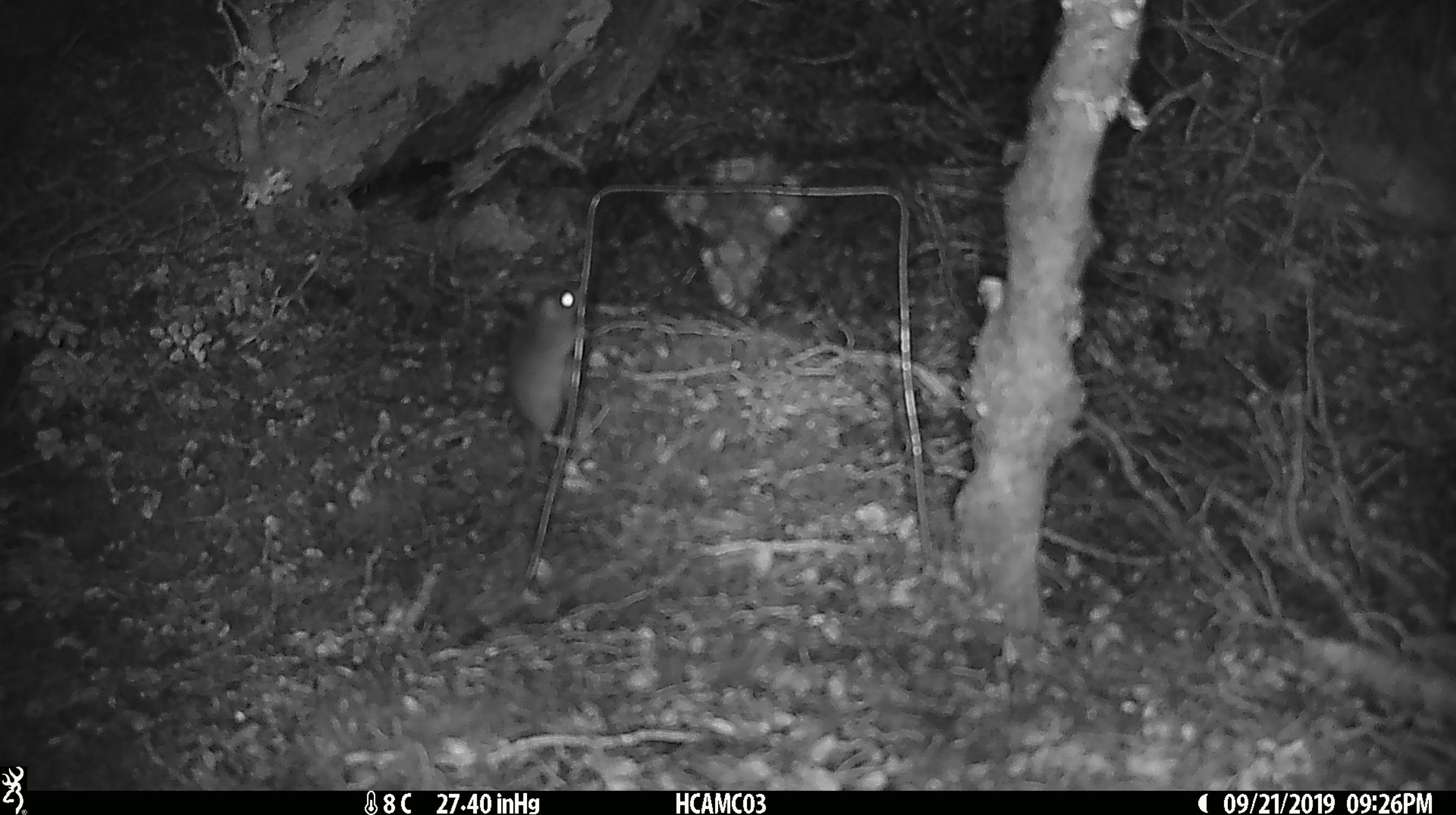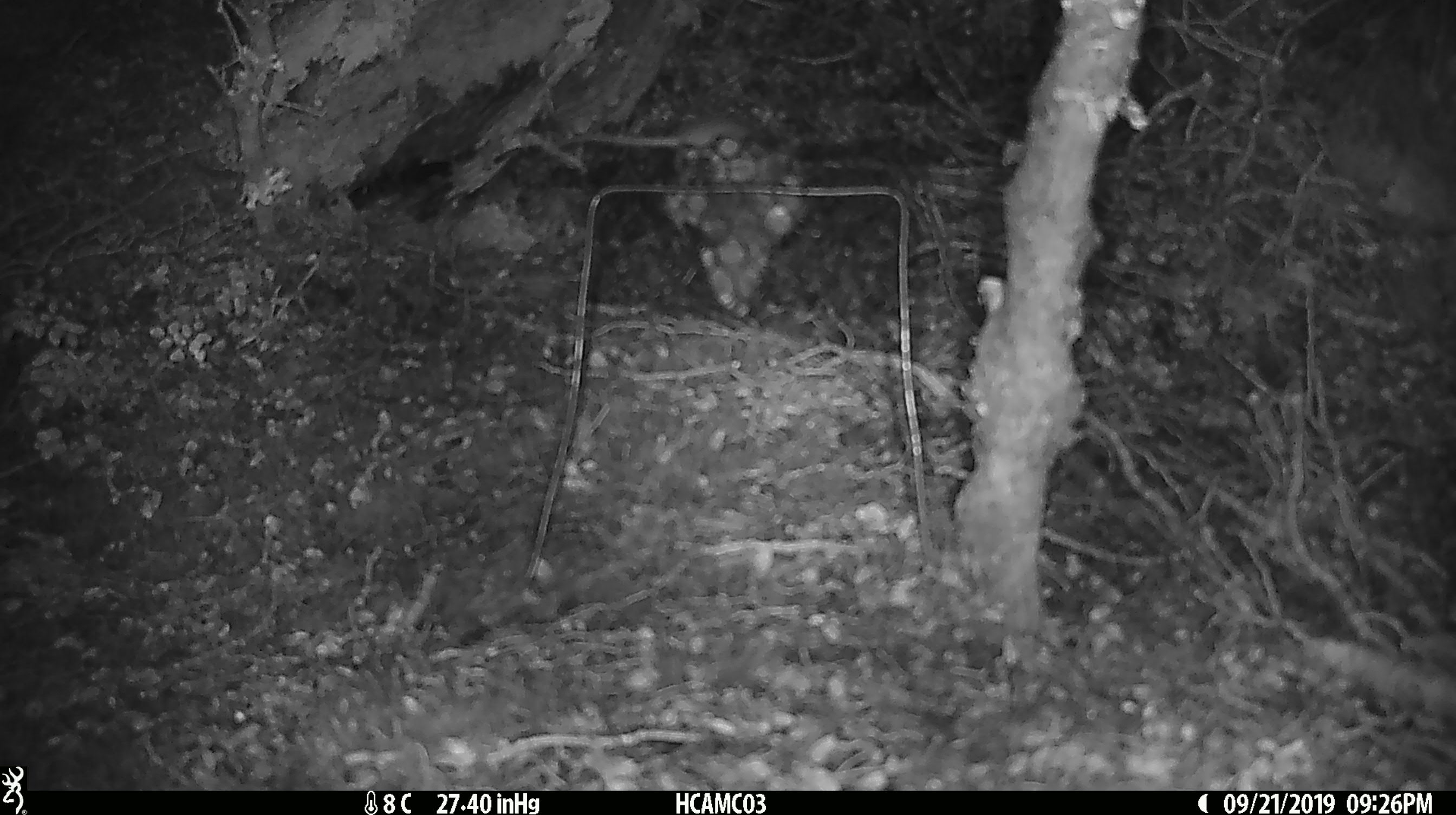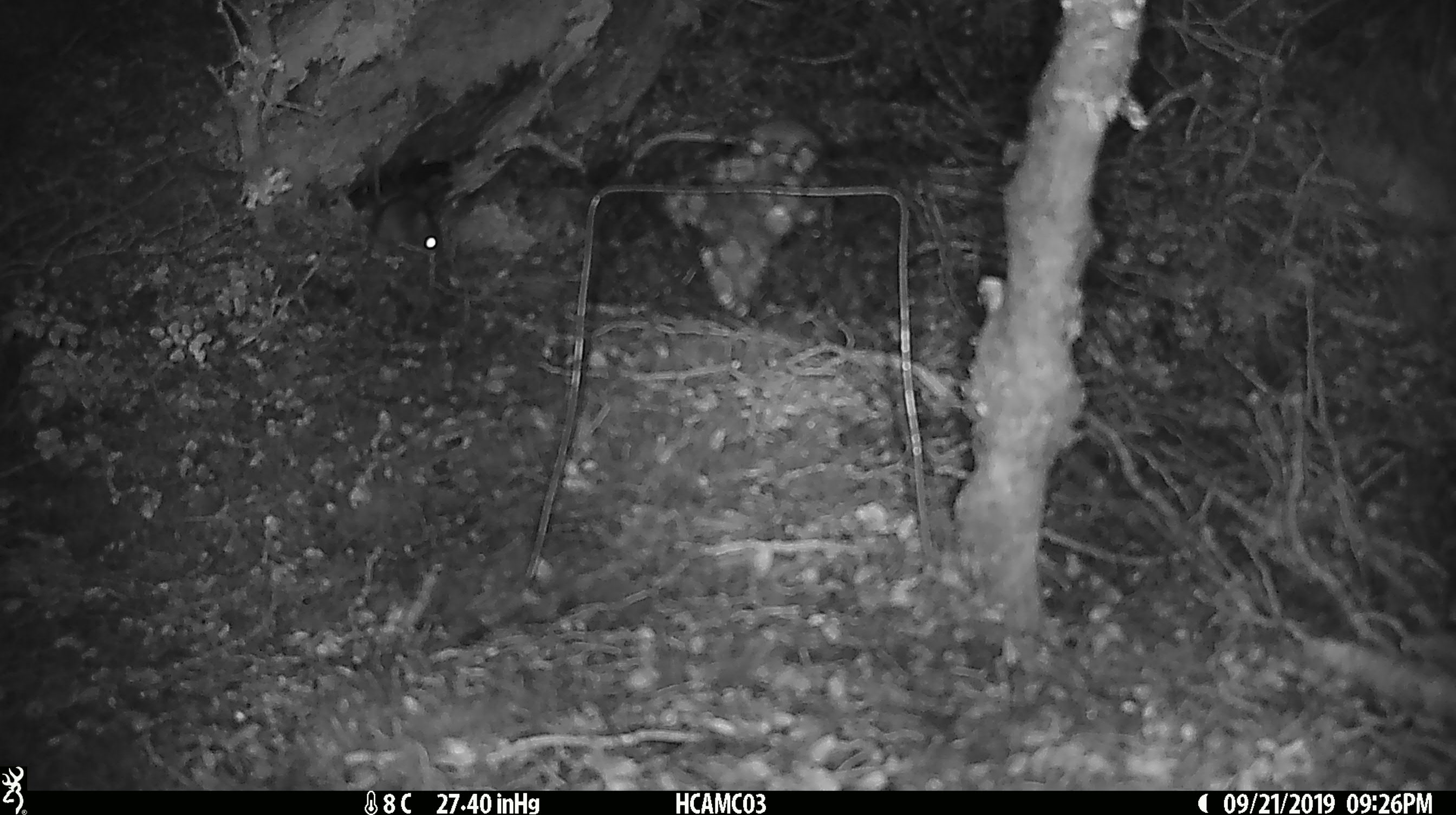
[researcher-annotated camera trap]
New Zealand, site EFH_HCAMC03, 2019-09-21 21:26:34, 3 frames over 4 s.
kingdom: Animalia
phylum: Chordata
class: Mammalia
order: Rodentia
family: Muridae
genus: Mus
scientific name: Mus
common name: mouse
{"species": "mouse (Mus)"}